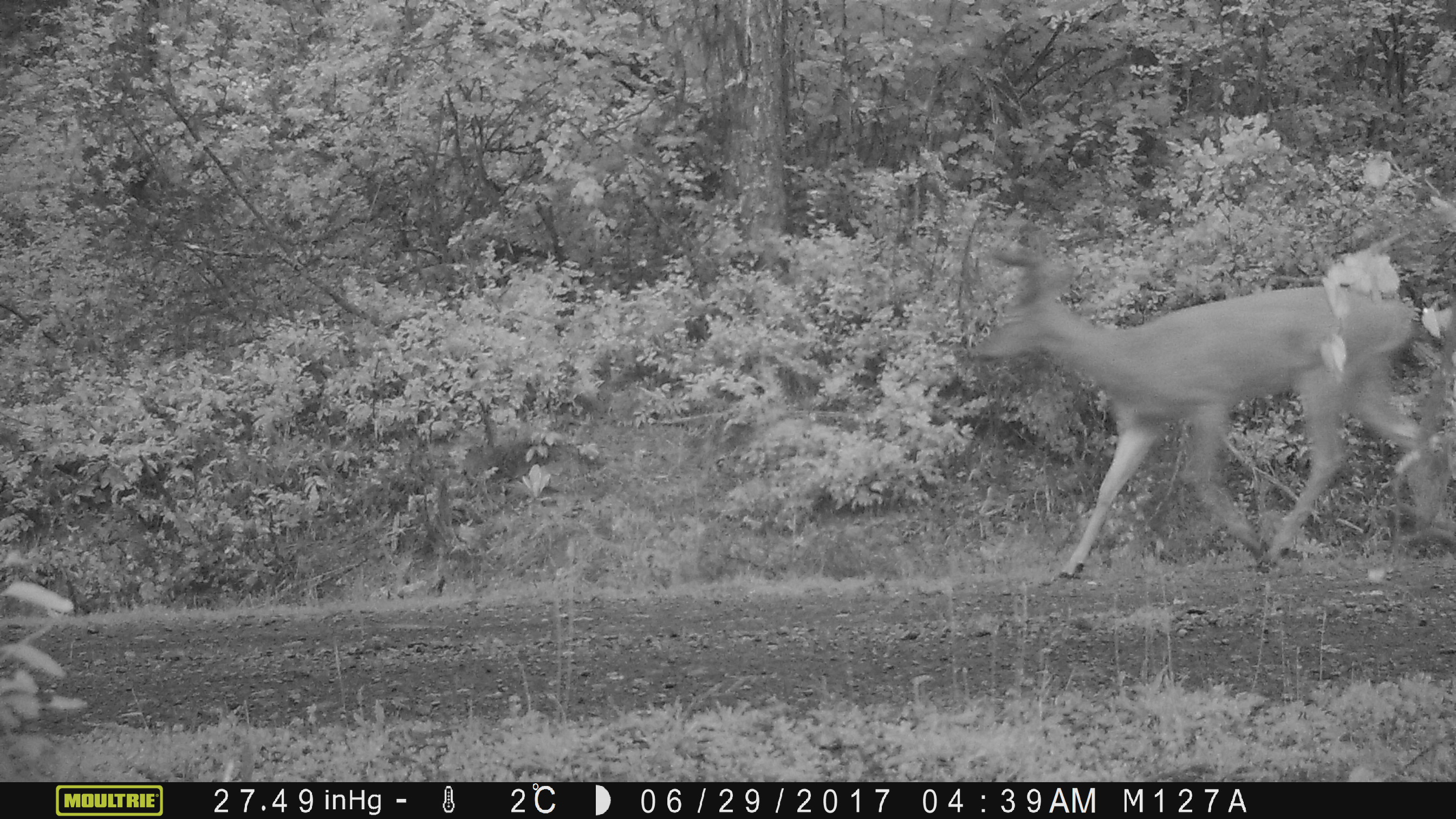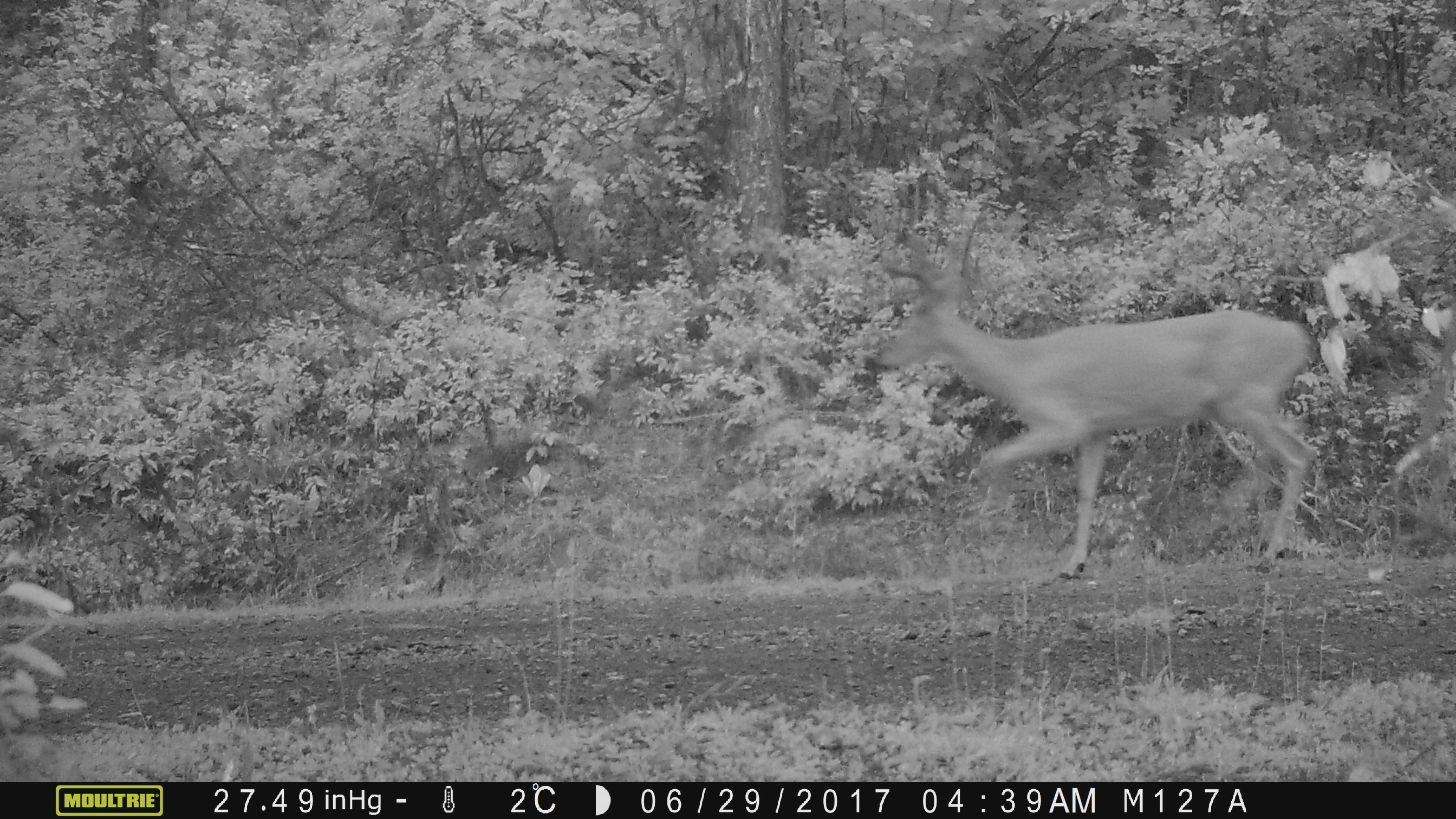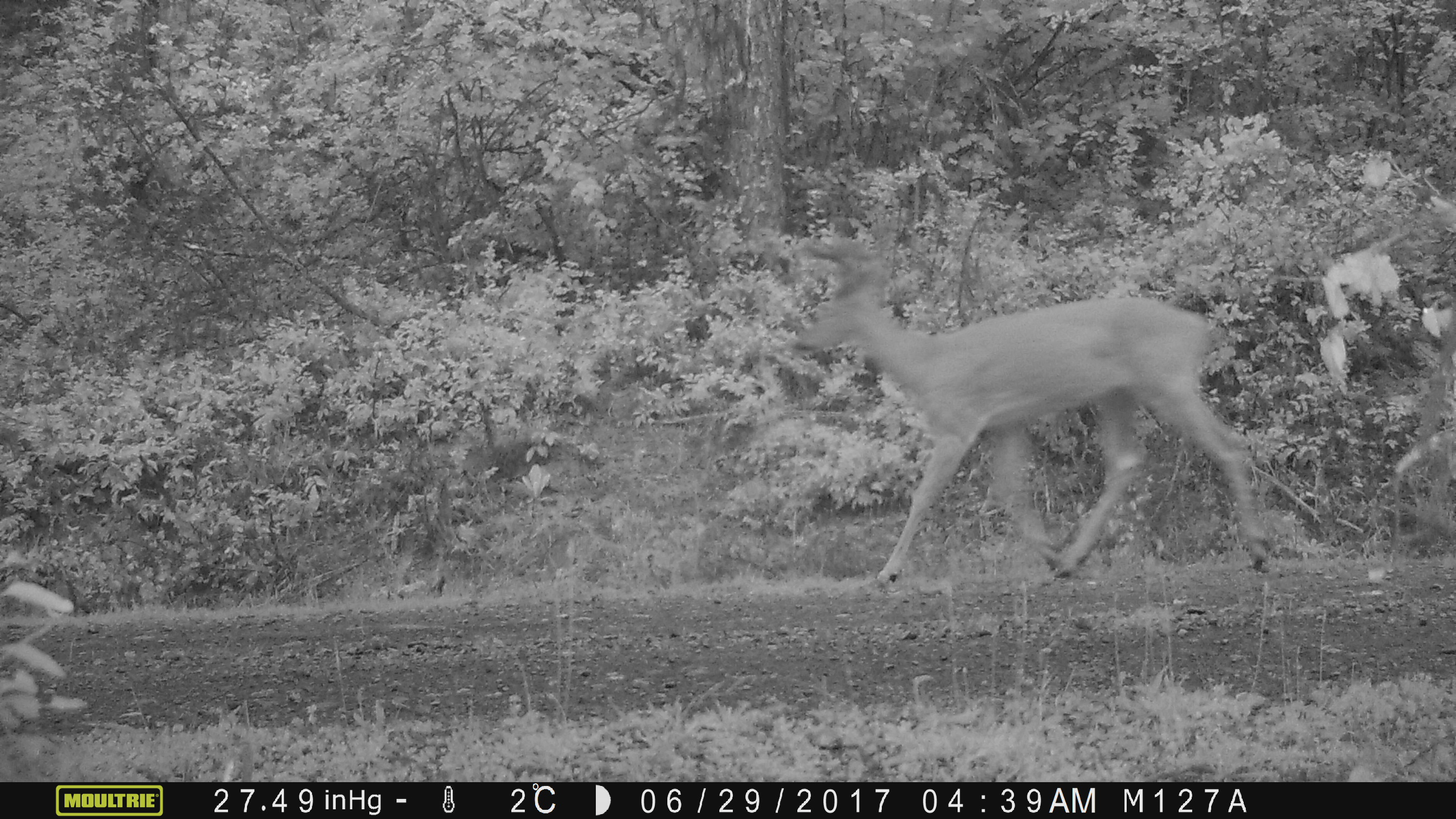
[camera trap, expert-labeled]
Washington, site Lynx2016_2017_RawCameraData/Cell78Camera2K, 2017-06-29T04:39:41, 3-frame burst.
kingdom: Animalia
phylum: Chordata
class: Mammalia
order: Artiodactyla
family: Cervidae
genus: Odocoileus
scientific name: Odocoileus hemionus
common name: mule deer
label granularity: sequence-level